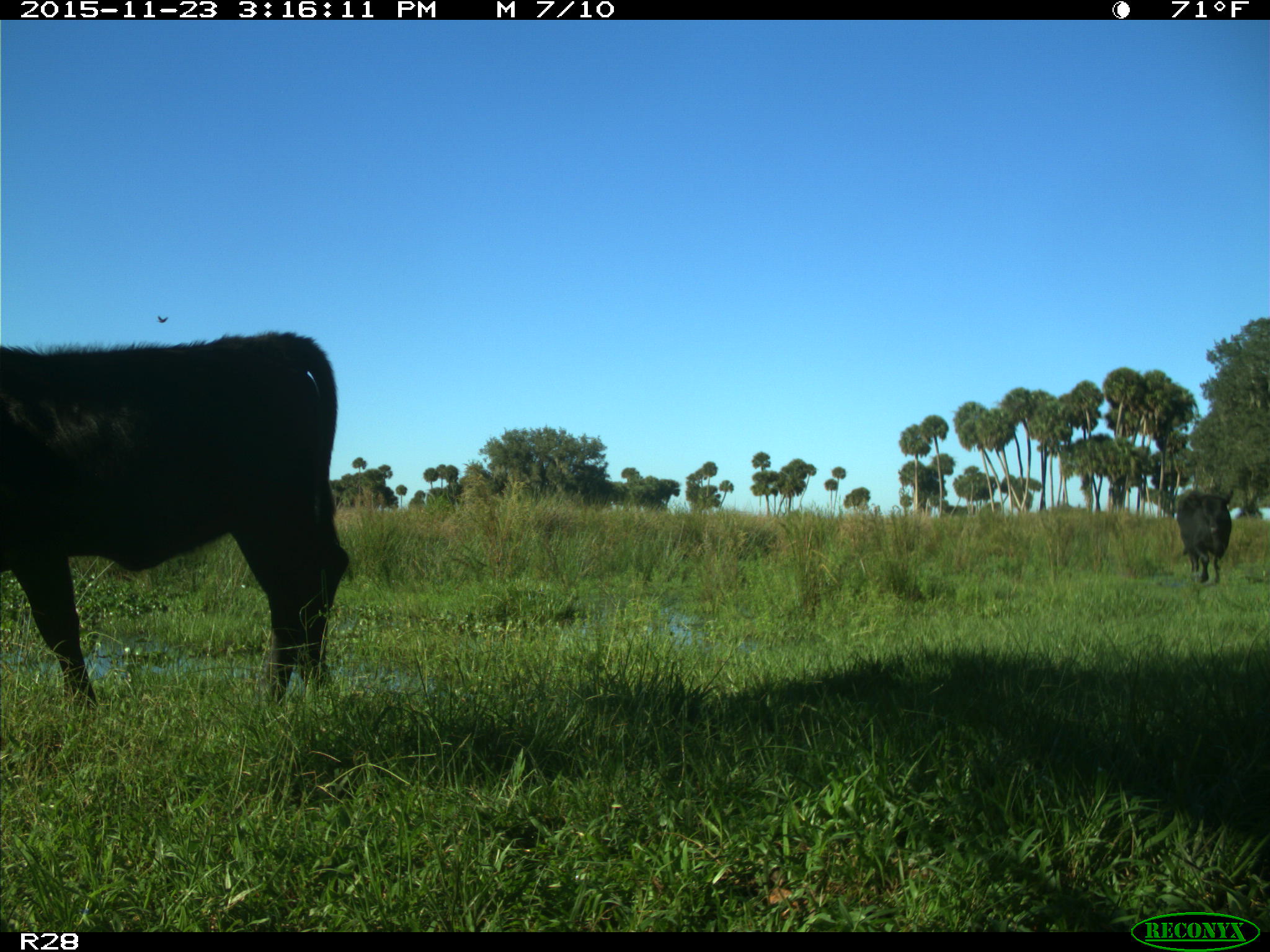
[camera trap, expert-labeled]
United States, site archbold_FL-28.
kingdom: Animalia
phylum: Chordata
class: Mammalia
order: Artiodactyla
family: Bovidae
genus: Bos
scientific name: Bos taurus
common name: domestic cow